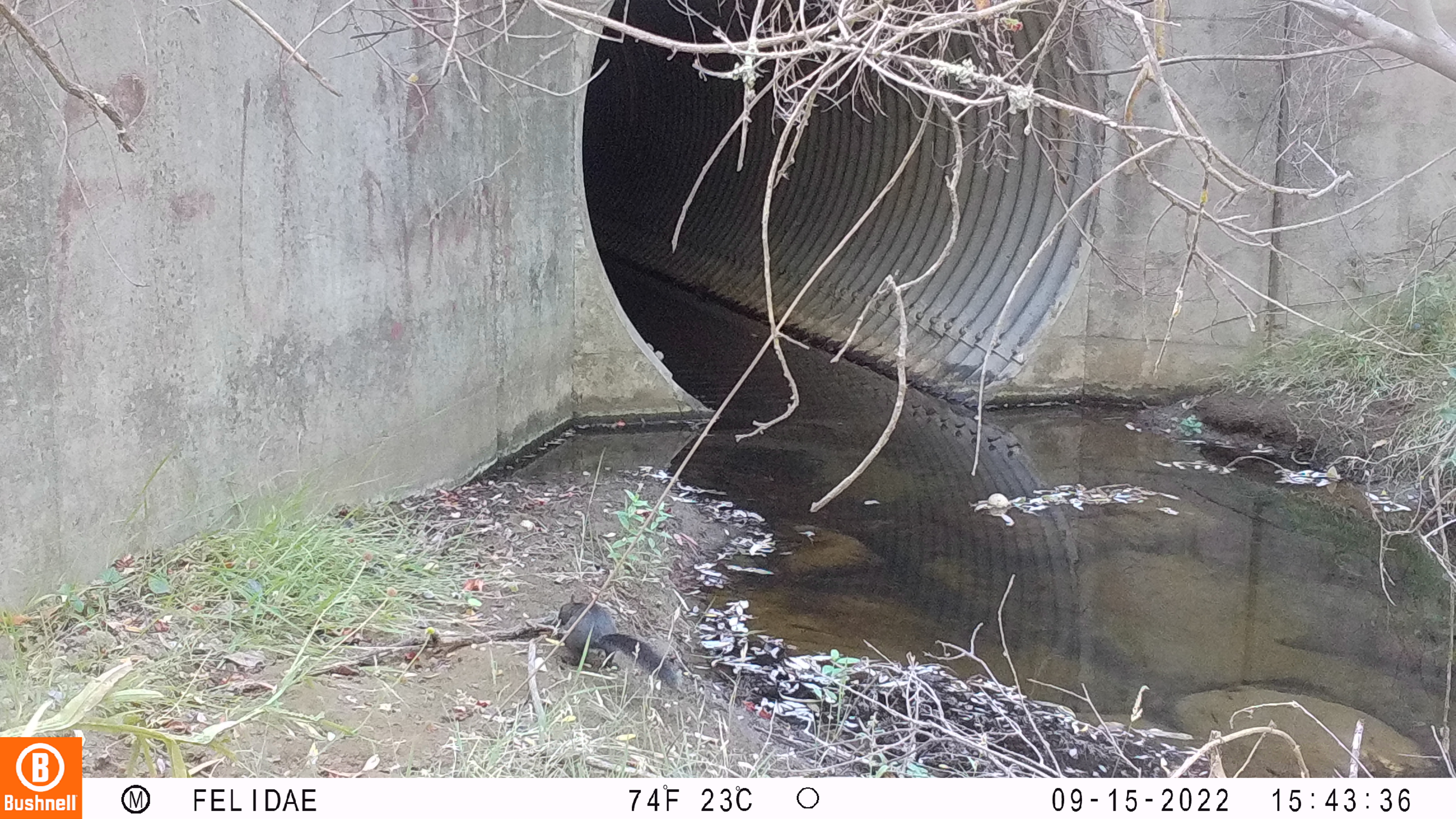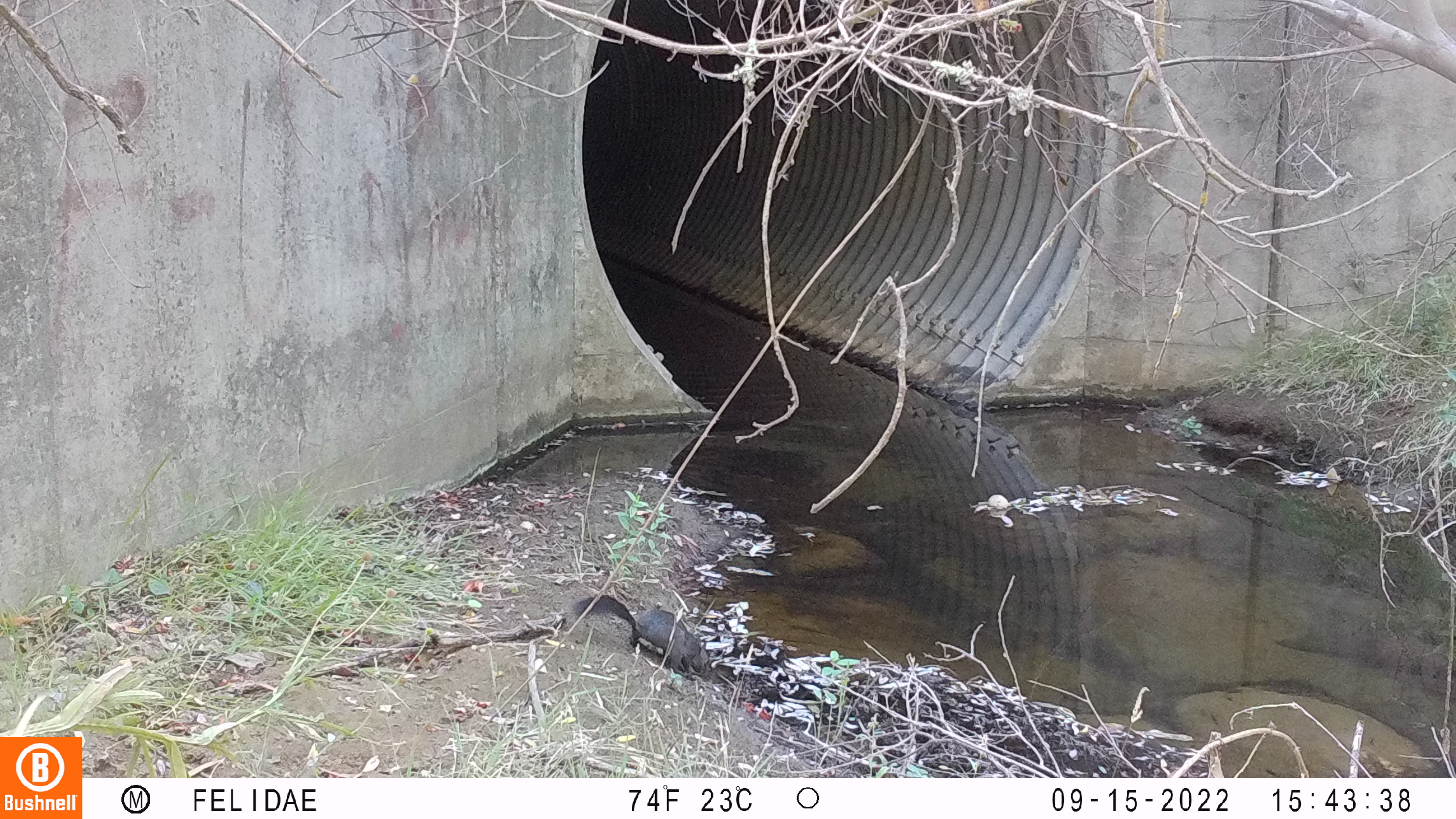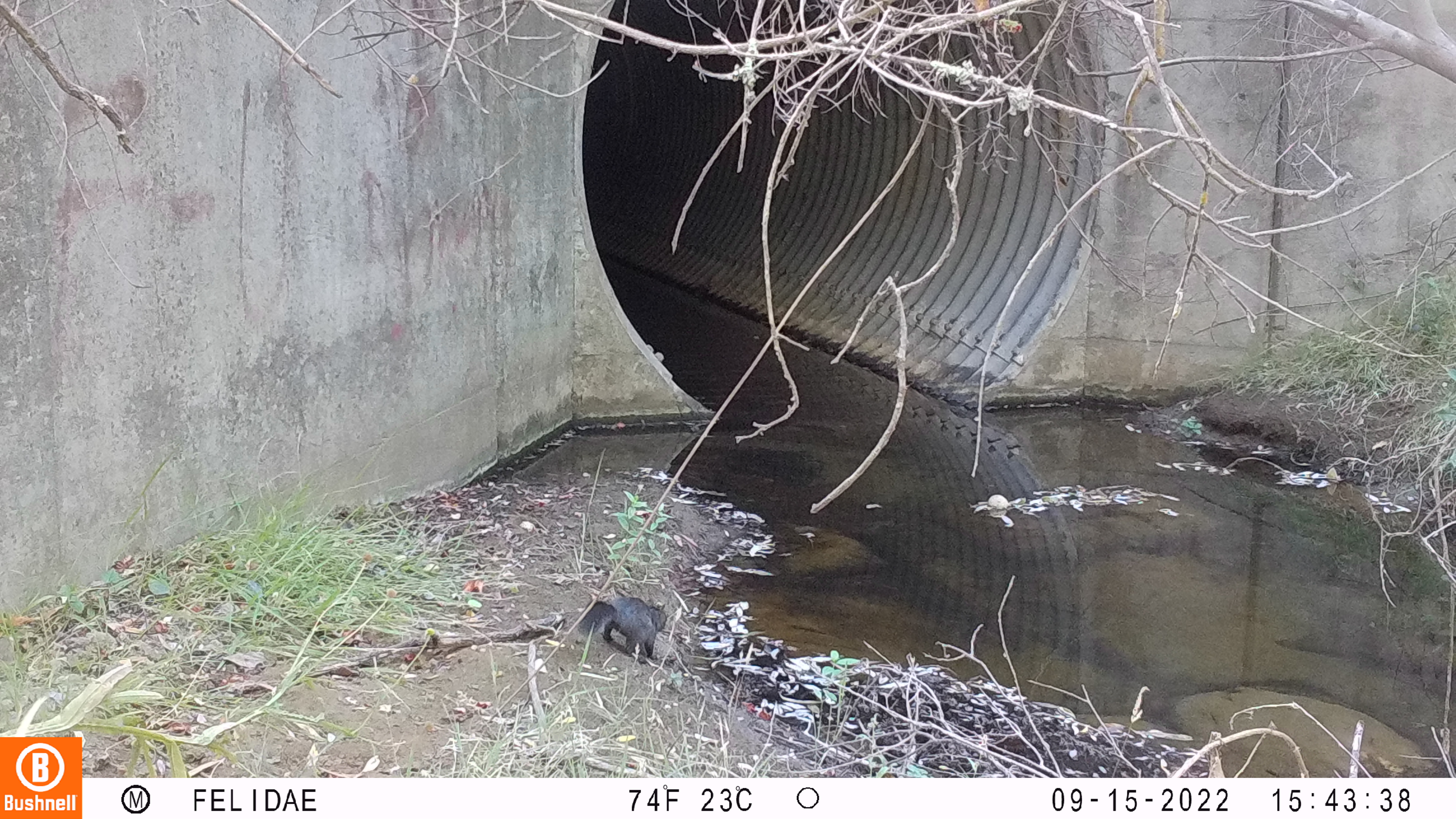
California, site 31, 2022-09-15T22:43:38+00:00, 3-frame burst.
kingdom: Animalia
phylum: Chordata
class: Mammalia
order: Rodentia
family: Sciuridae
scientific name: Sciuridae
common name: squirrel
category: unknown squirrel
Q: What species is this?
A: Unknown squirrel (squirrel) (Sciuridae).